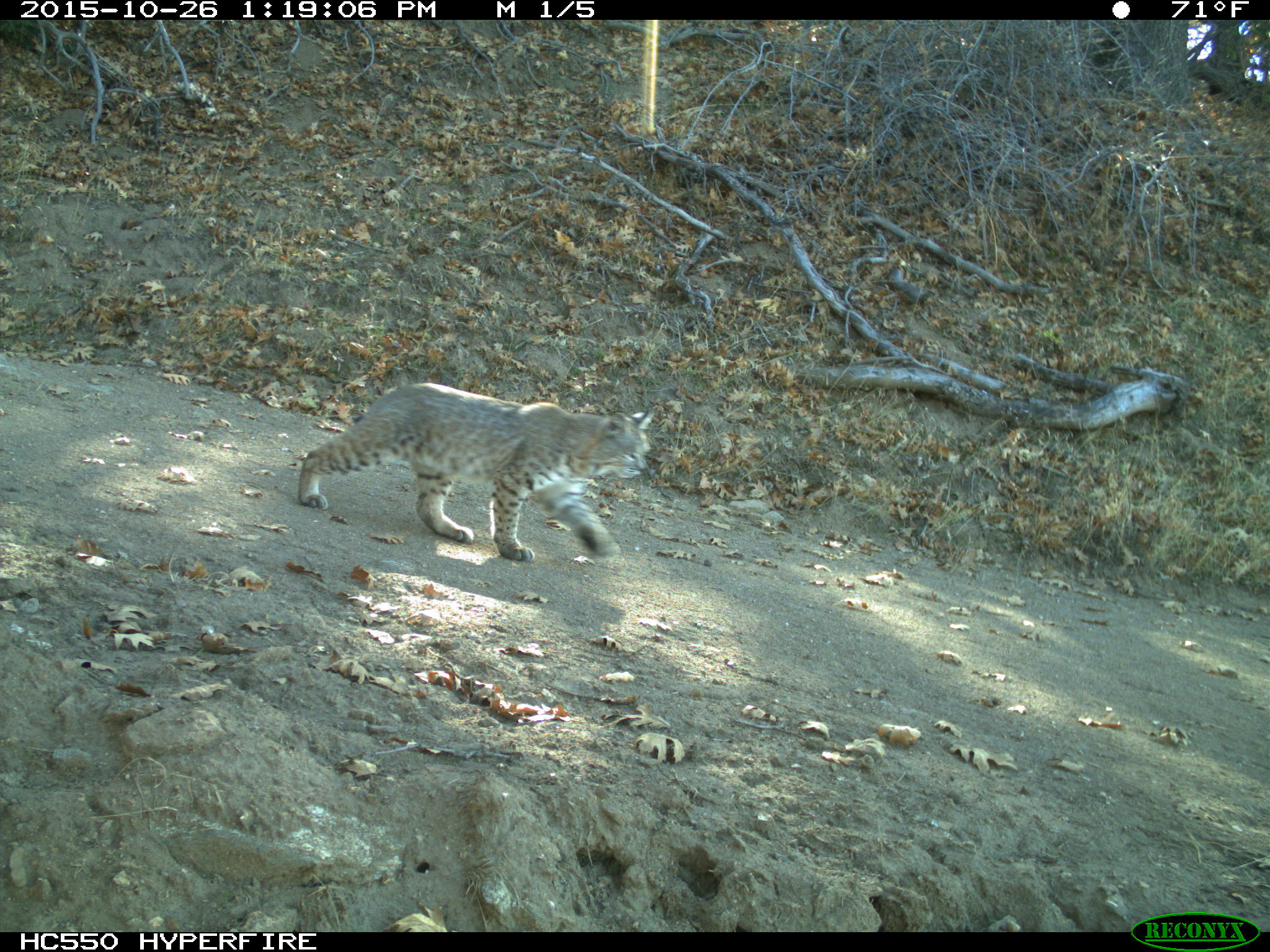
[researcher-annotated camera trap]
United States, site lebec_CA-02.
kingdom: Animalia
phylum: Chordata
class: Mammalia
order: Carnivora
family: Felidae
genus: Lynx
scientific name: Lynx rufus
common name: bobcat